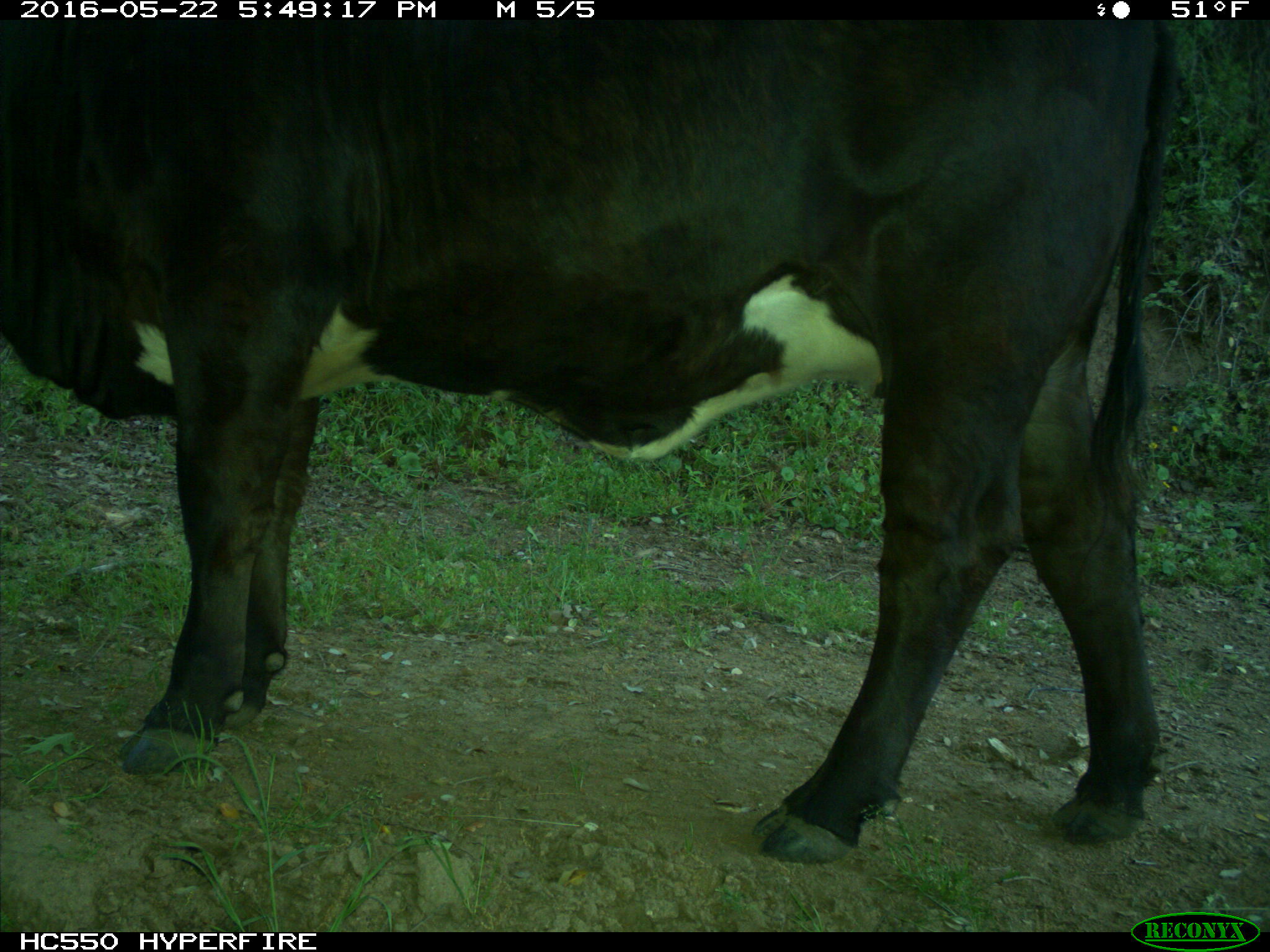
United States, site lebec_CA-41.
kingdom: Animalia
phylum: Chordata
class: Mammalia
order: Artiodactyla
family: Bovidae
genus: Bos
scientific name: Bos taurus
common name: domestic cow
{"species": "Bos taurus (domestic cow)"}